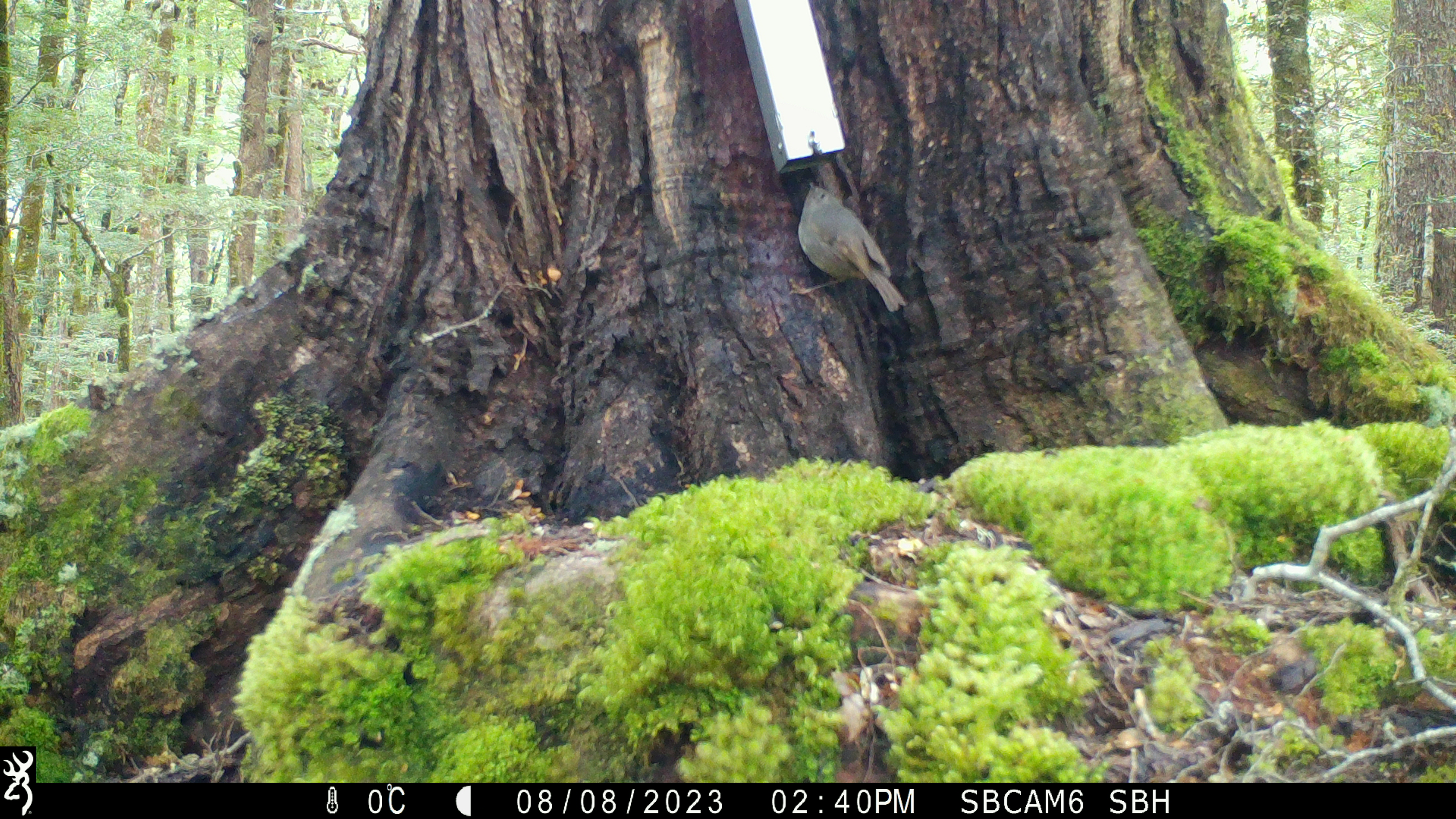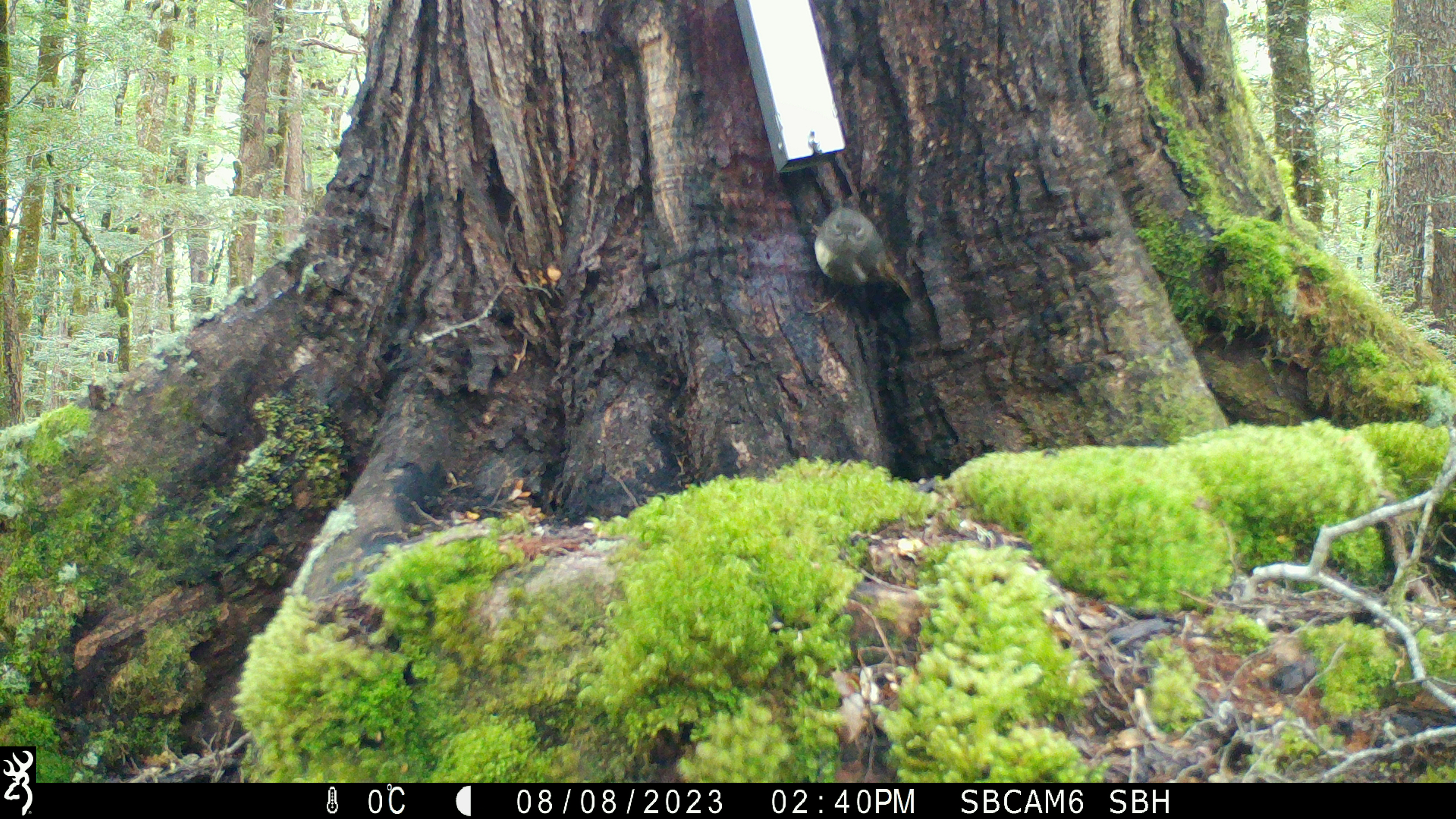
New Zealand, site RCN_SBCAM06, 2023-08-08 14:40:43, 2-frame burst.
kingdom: Animalia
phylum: Chordata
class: Aves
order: Passeriformes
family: Petroicidae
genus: Petroica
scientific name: Petroica australis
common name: new zealand robin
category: robin